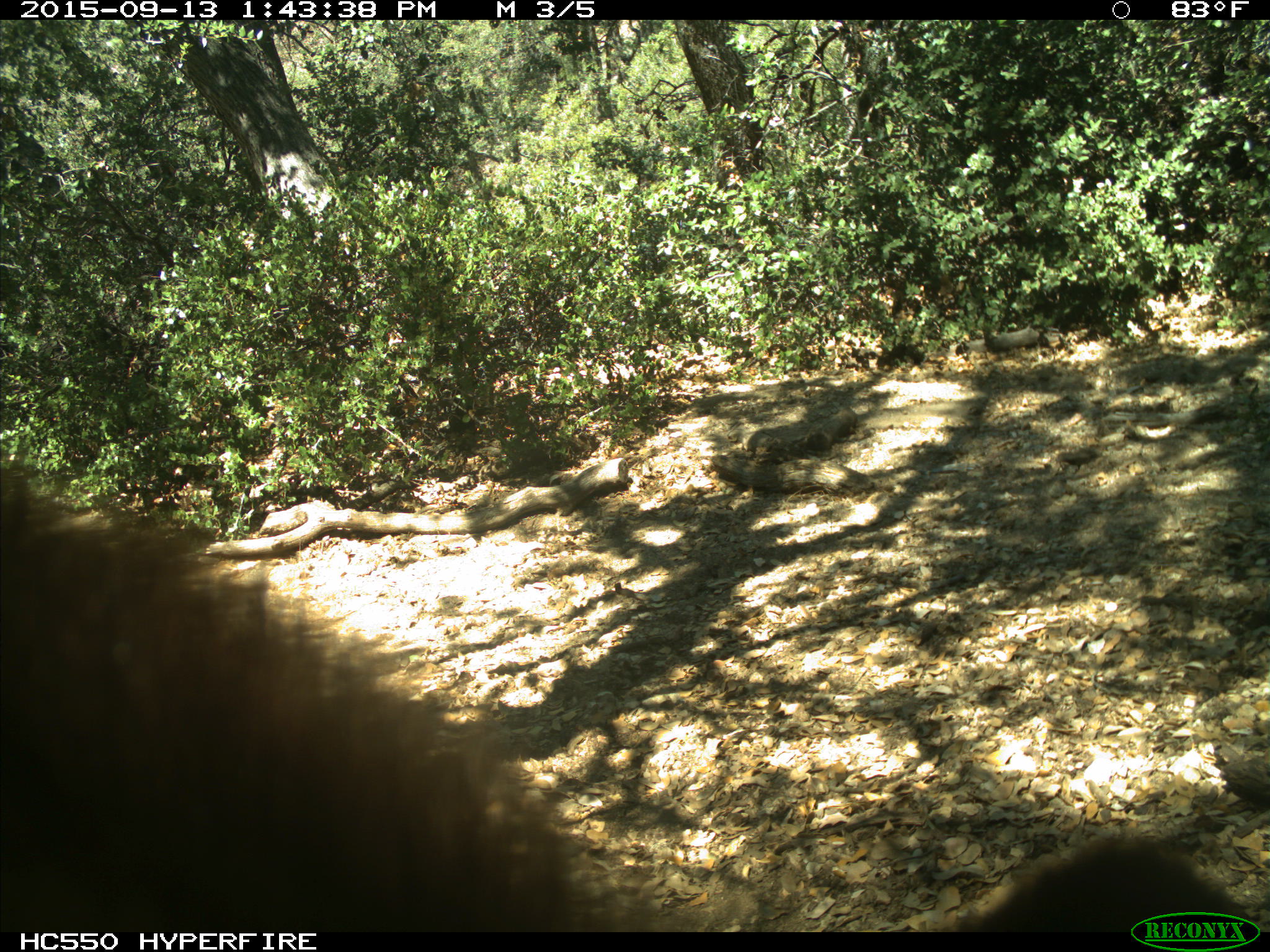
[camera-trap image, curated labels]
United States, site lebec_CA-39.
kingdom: Animalia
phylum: Chordata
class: Mammalia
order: Carnivora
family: Ursidae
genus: Ursus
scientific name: Ursus americanus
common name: american black bear